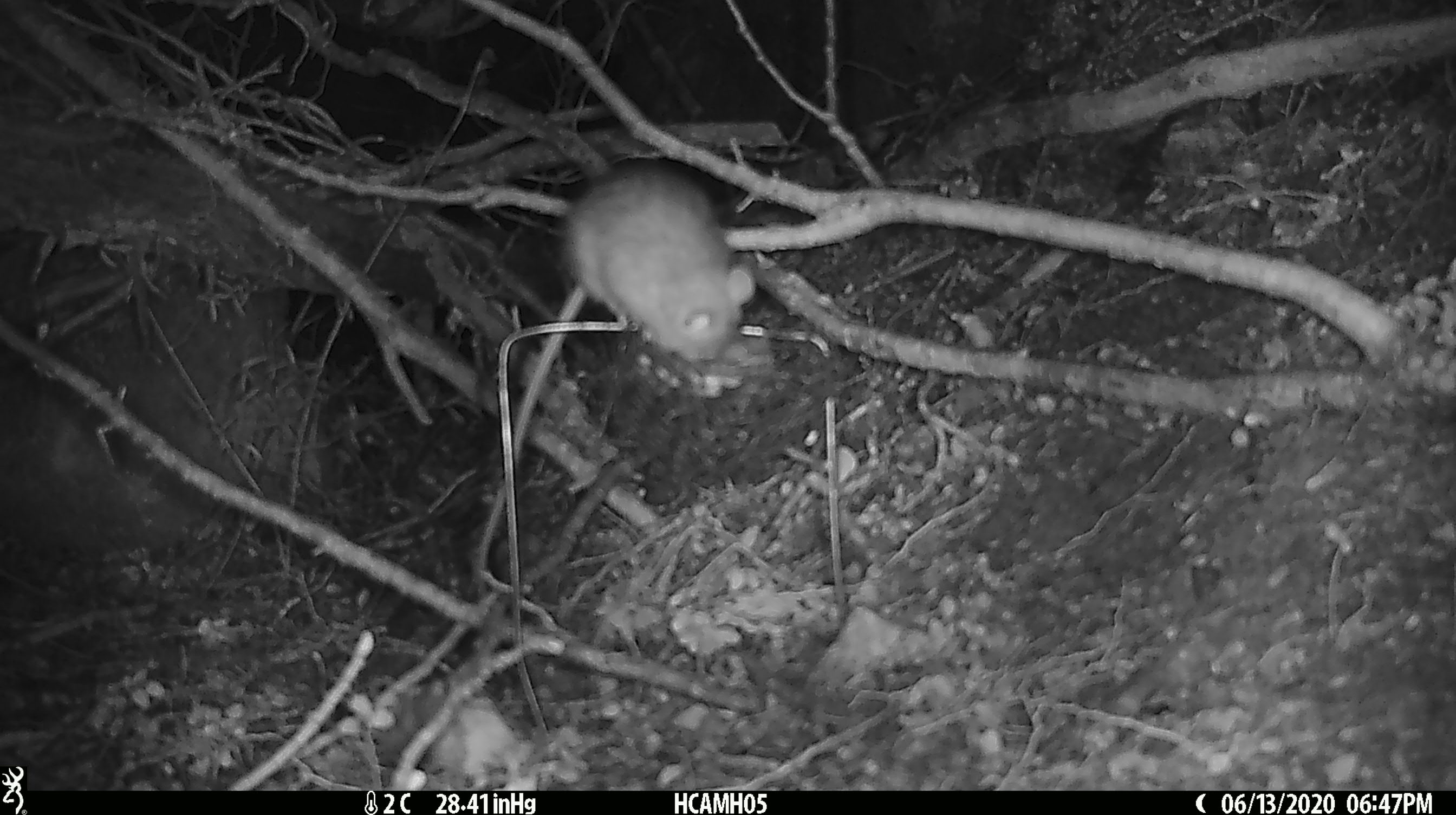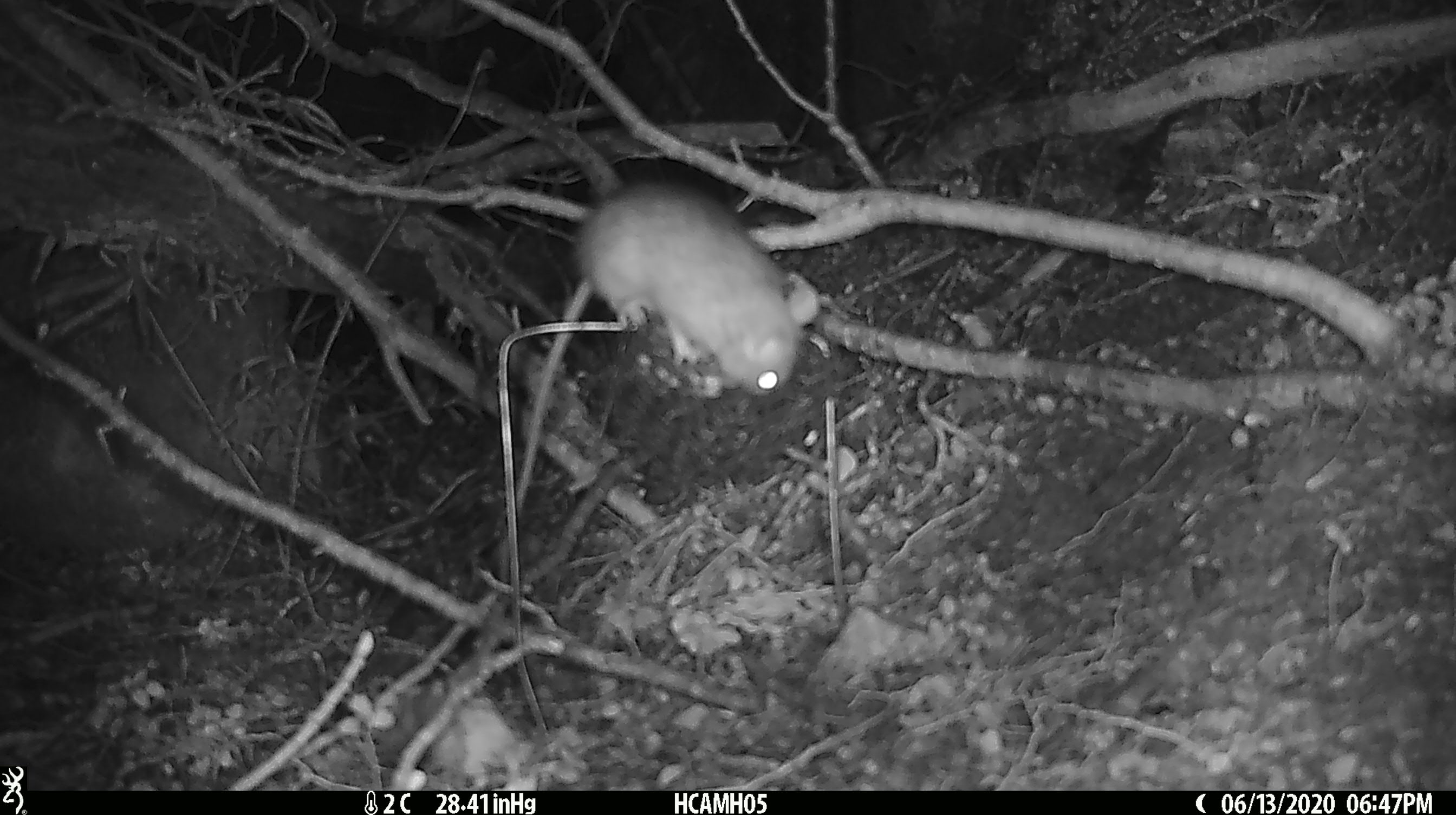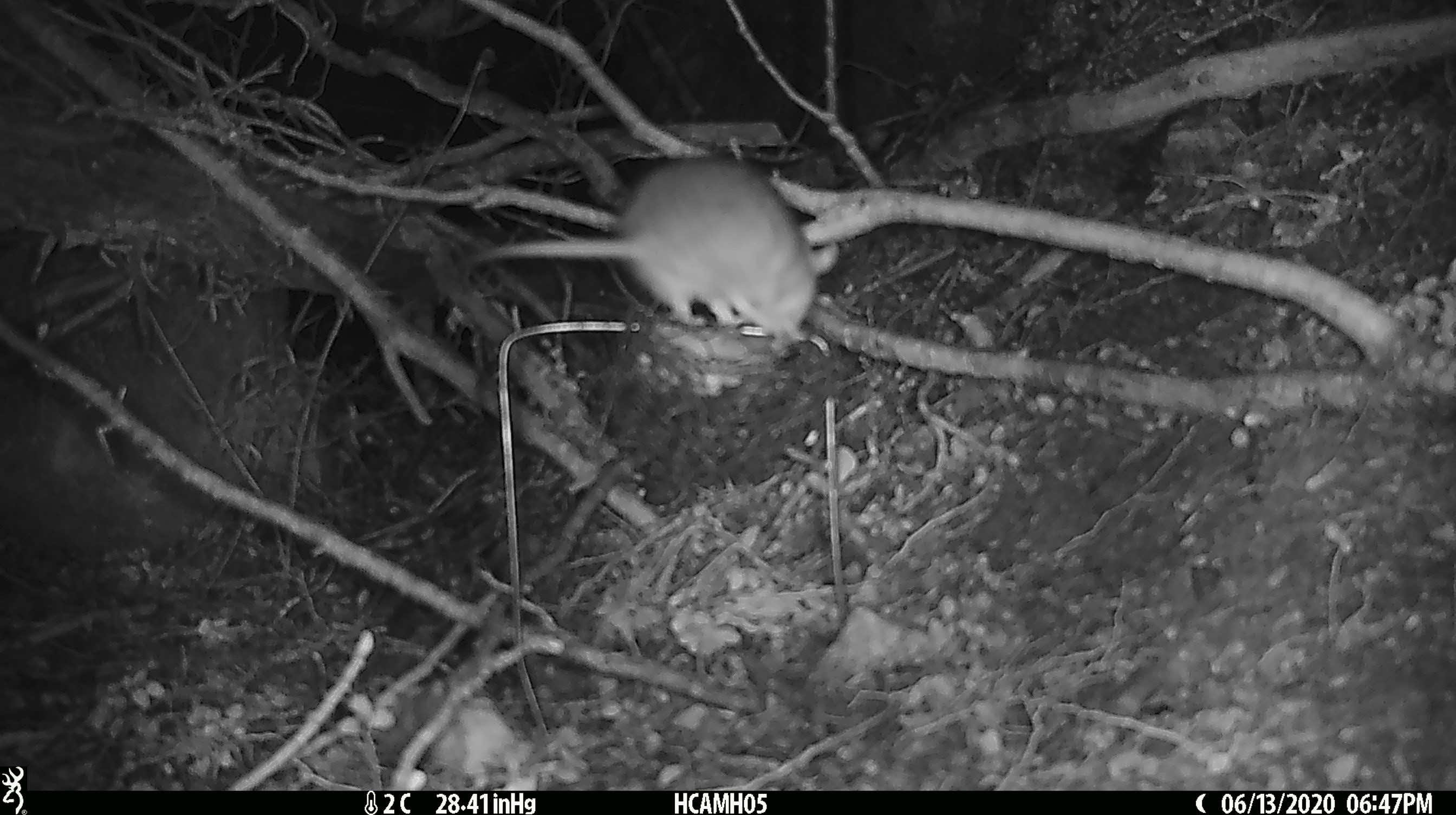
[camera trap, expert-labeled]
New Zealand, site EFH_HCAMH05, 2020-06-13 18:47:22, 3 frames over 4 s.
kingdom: Animalia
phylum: Chordata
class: Mammalia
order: Rodentia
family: Muridae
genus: Rattus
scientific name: Rattus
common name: rat